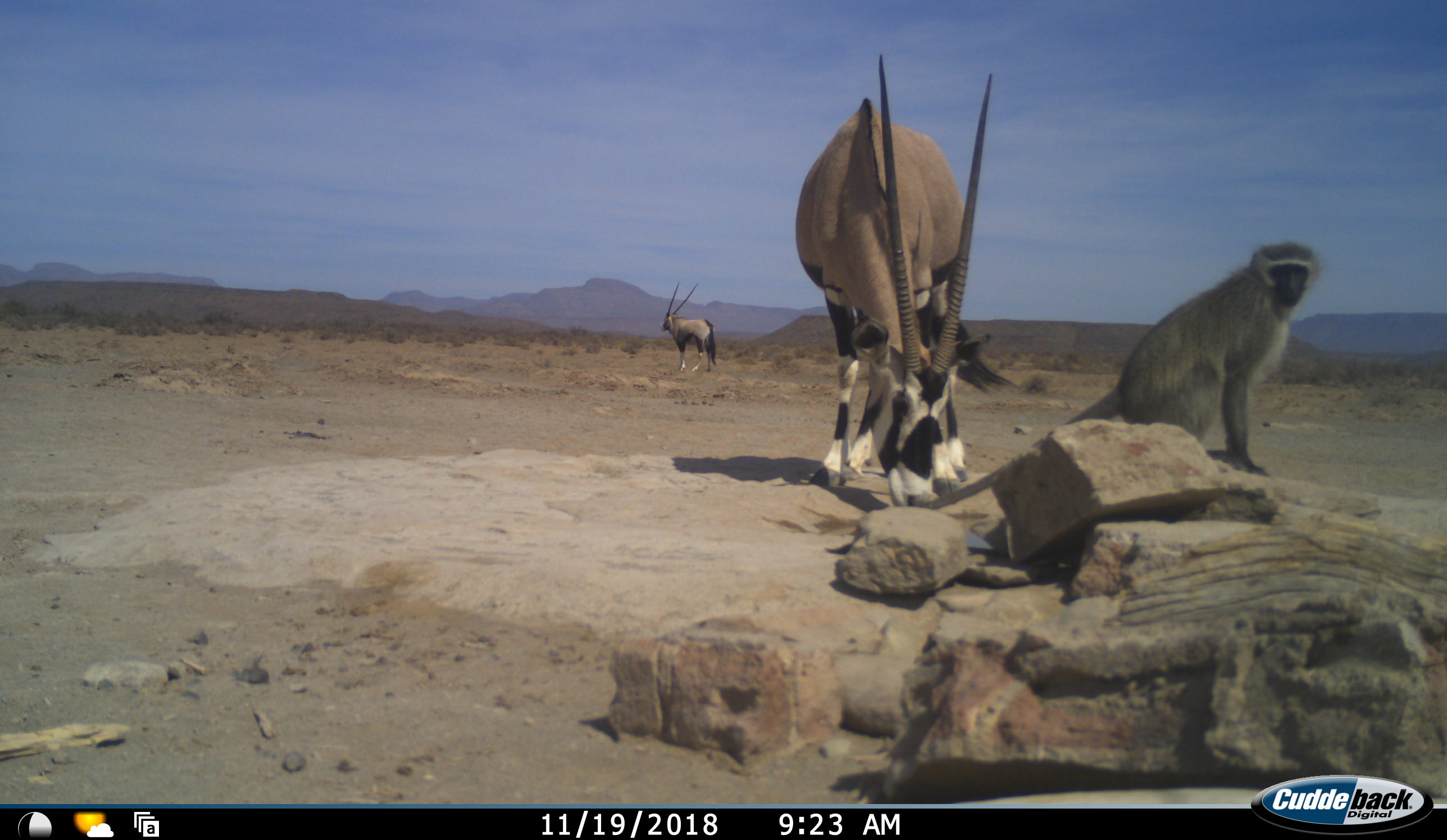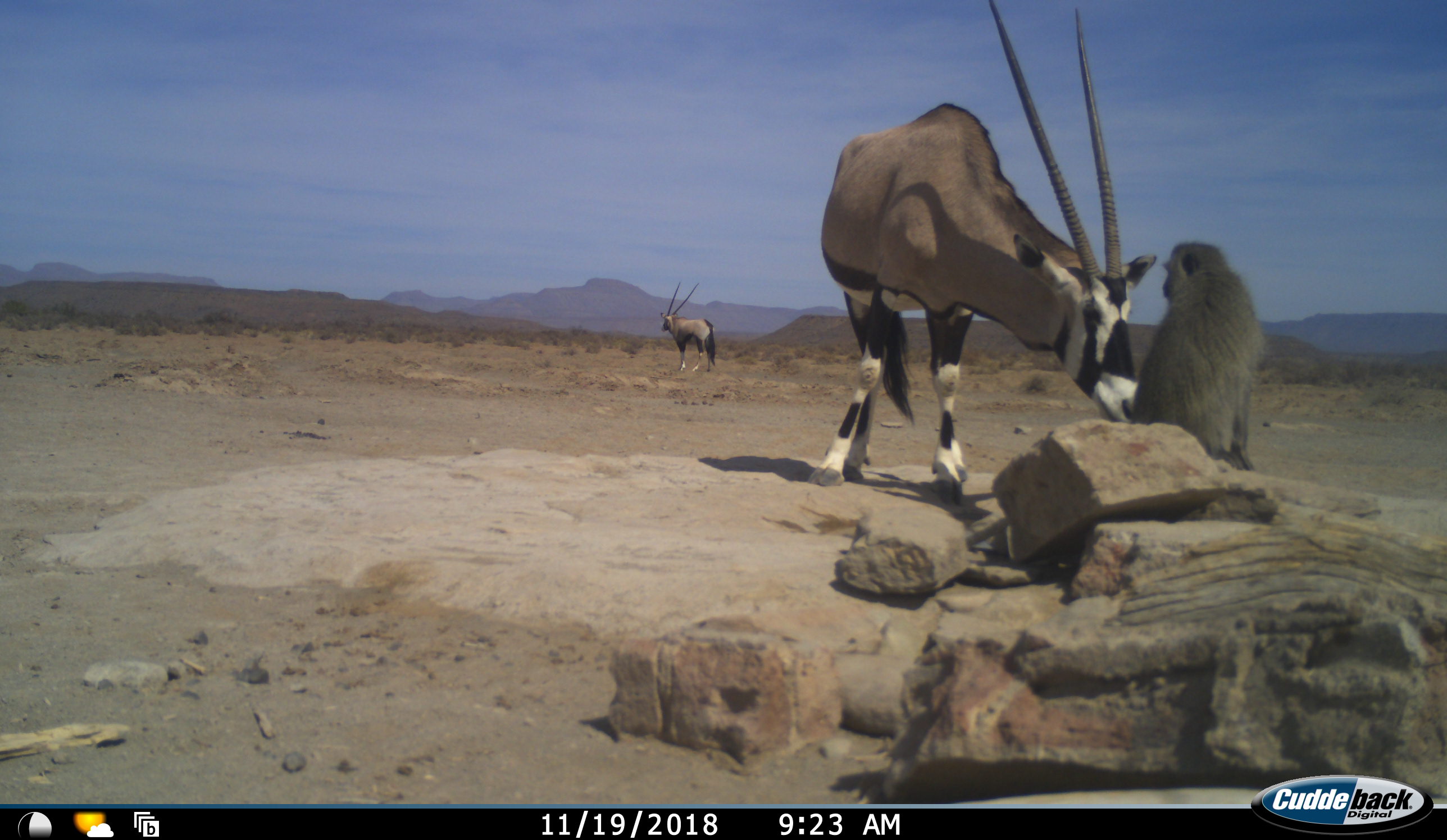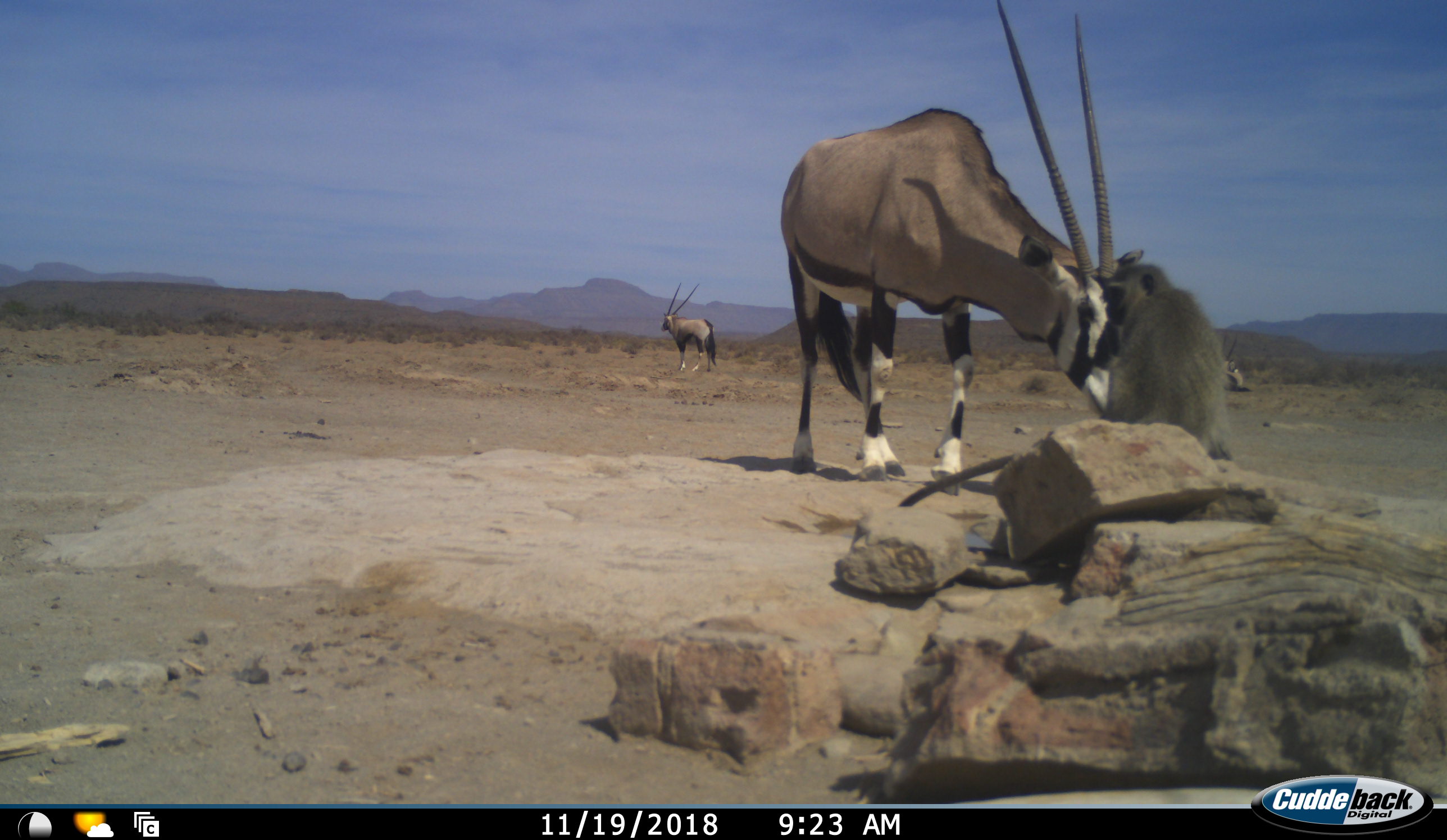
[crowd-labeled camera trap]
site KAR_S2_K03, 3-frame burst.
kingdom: Animalia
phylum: Chordata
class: Mammalia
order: Artiodactyla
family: Bovidae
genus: Oryx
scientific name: Oryx gazella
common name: gemsbok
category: oryx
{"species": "oryx (gemsbok) (Oryx gazella)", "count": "3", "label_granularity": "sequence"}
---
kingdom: Animalia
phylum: Chordata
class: Mammalia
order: Primates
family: Cercopithecidae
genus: Chlorocebus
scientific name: Chlorocebus pygerythrus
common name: vervet monkey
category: monkeyvervet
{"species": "monkeyvervet (vervet monkey) (Chlorocebus pygerythrus)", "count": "1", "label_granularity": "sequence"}